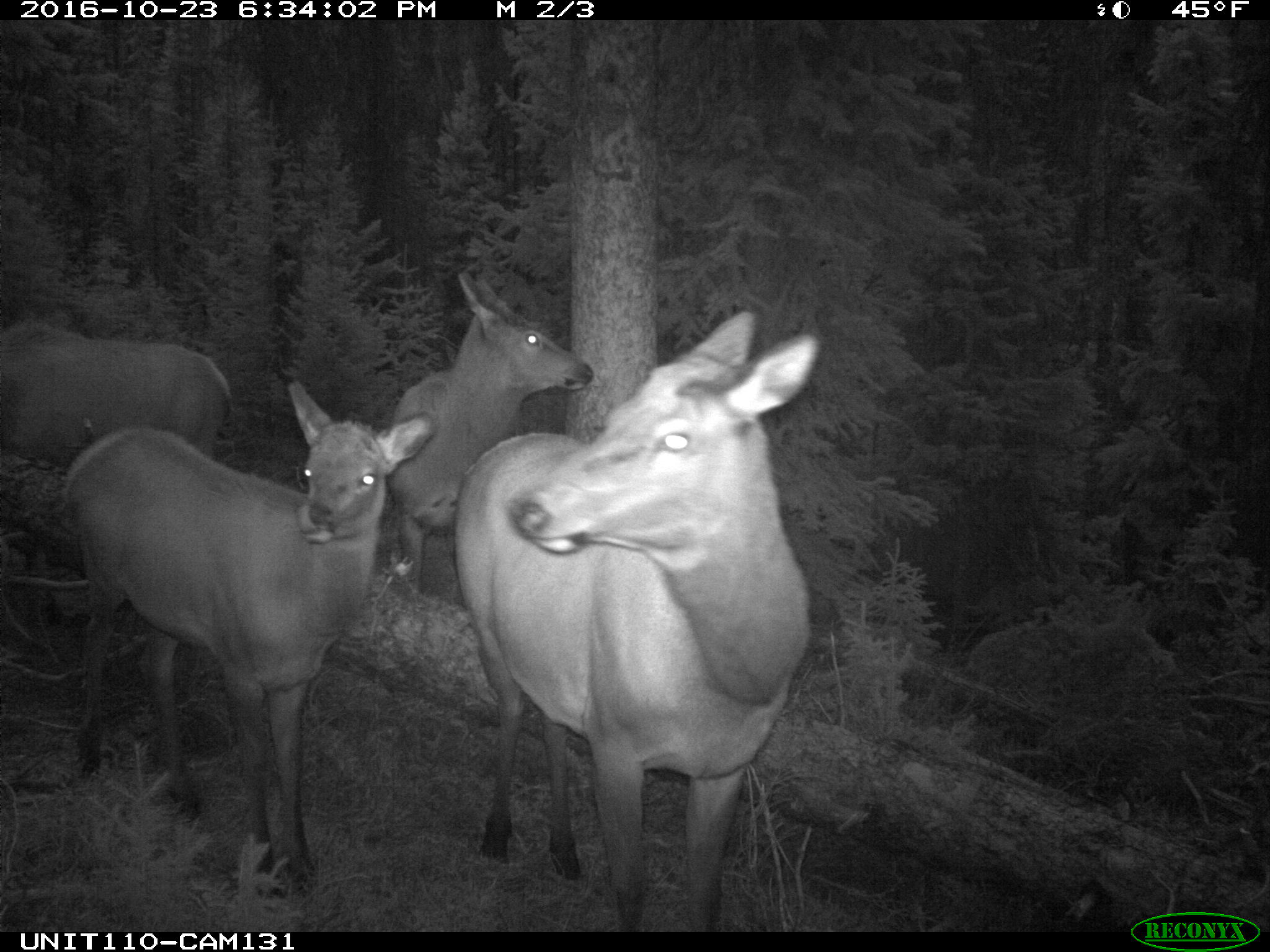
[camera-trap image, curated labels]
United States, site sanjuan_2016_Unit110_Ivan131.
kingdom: Animalia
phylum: Chordata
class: Mammalia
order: Artiodactyla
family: Cervidae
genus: Cervus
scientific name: Cervus elaphus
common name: red deer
Cervus elaphus (red deer).